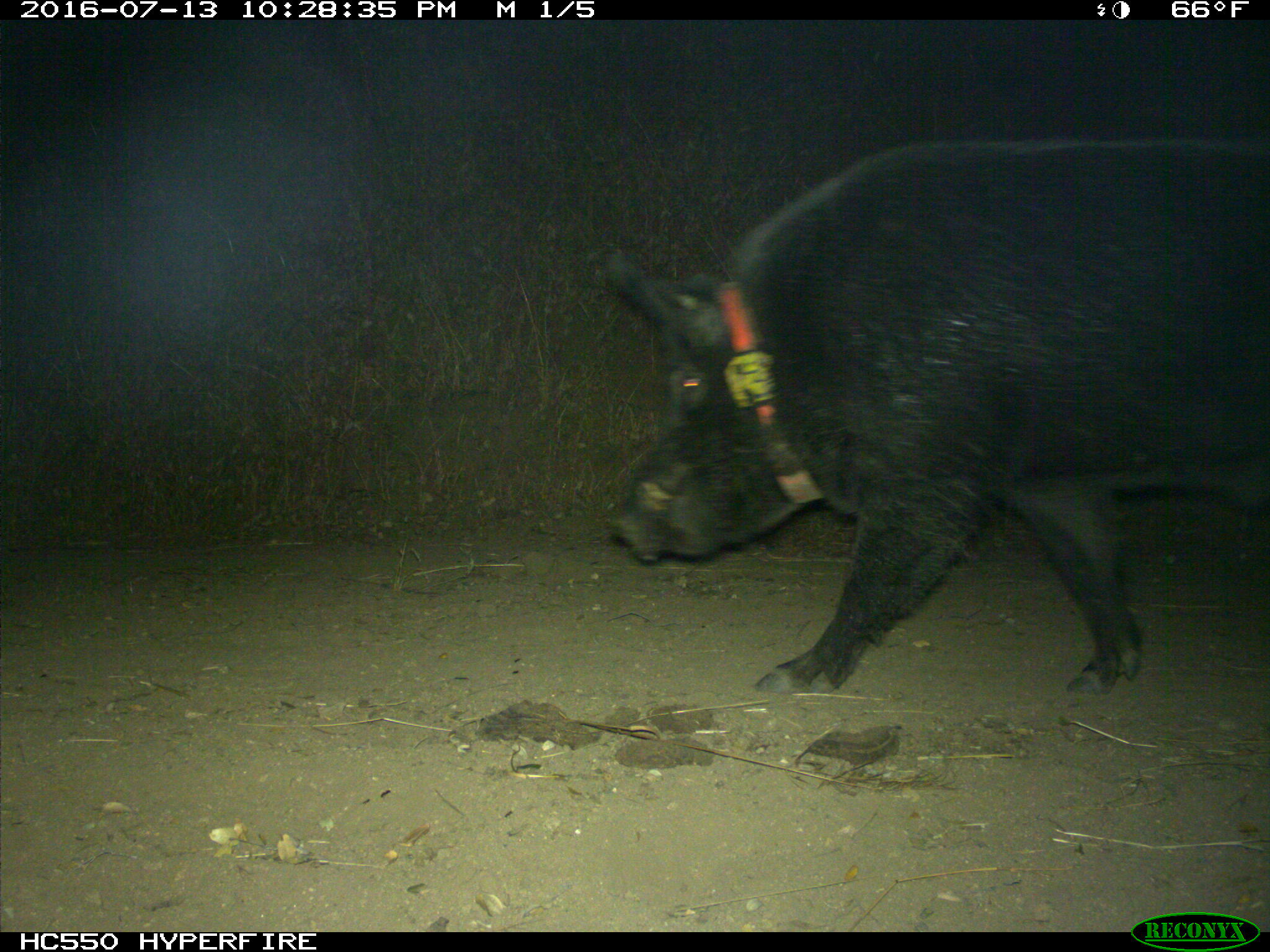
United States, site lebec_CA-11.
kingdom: Animalia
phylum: Chordata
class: Mammalia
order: Artiodactyla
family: Suidae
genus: Sus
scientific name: Sus scrofa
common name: wild boar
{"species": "Sus scrofa (wild boar)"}